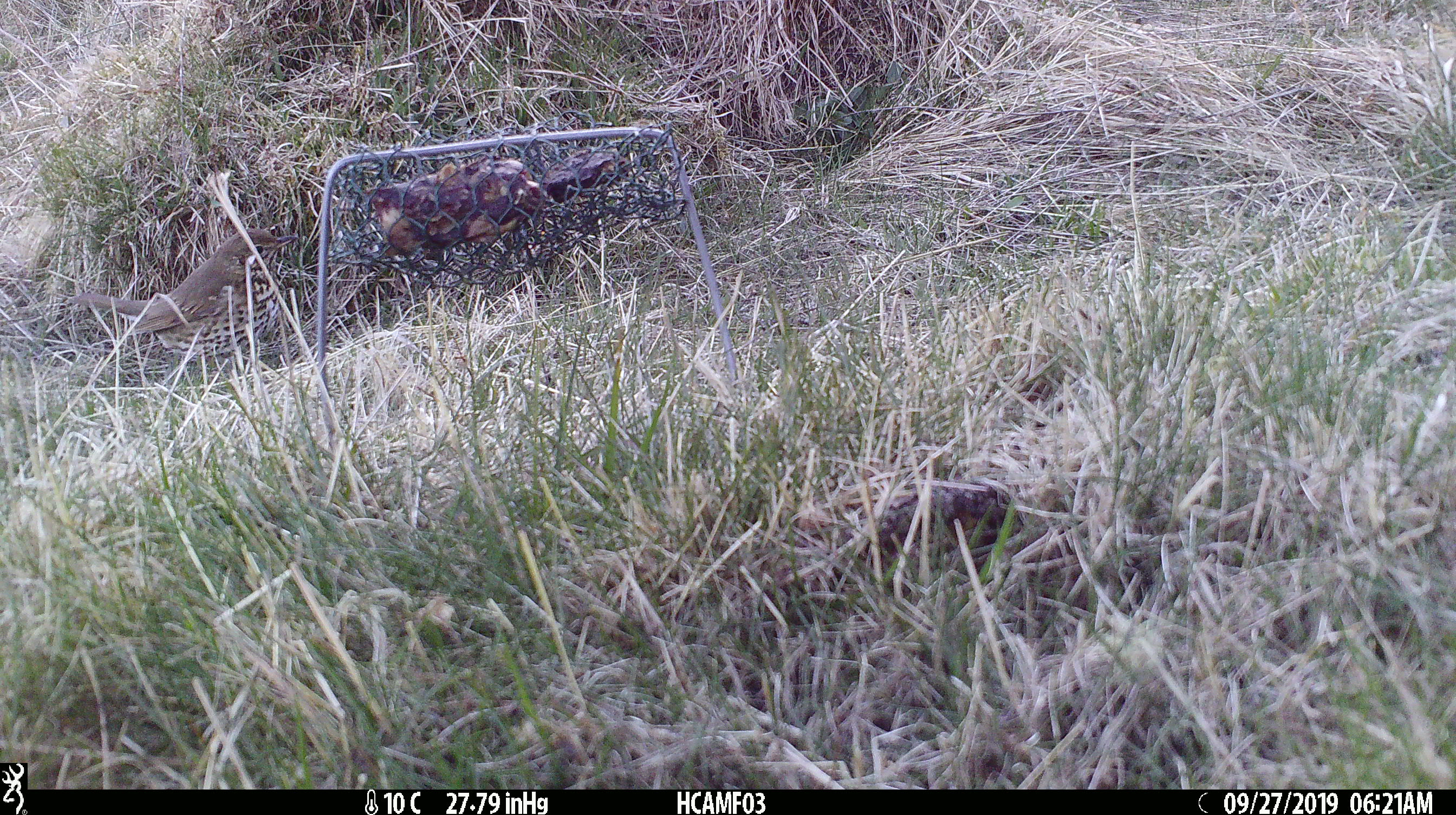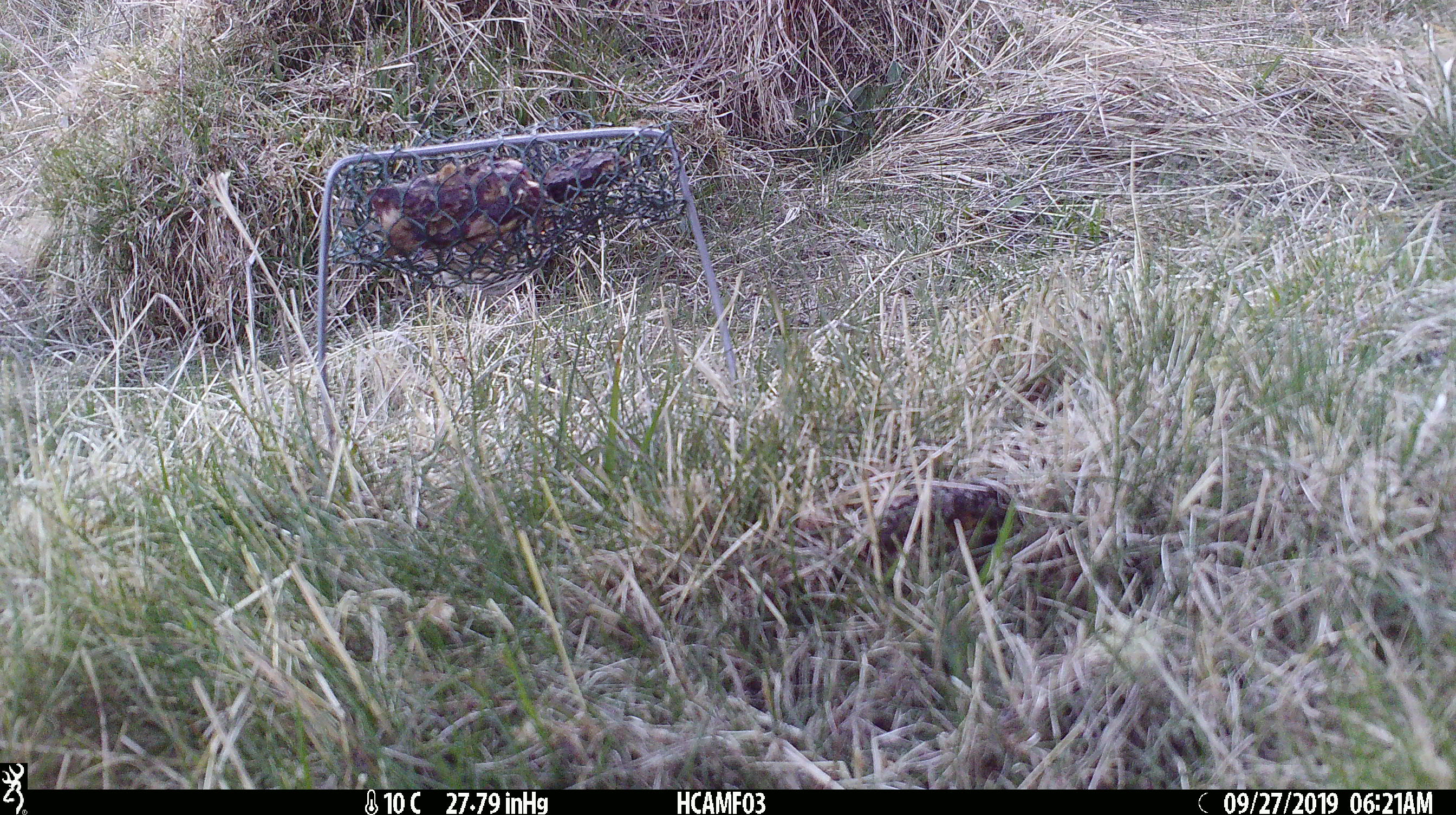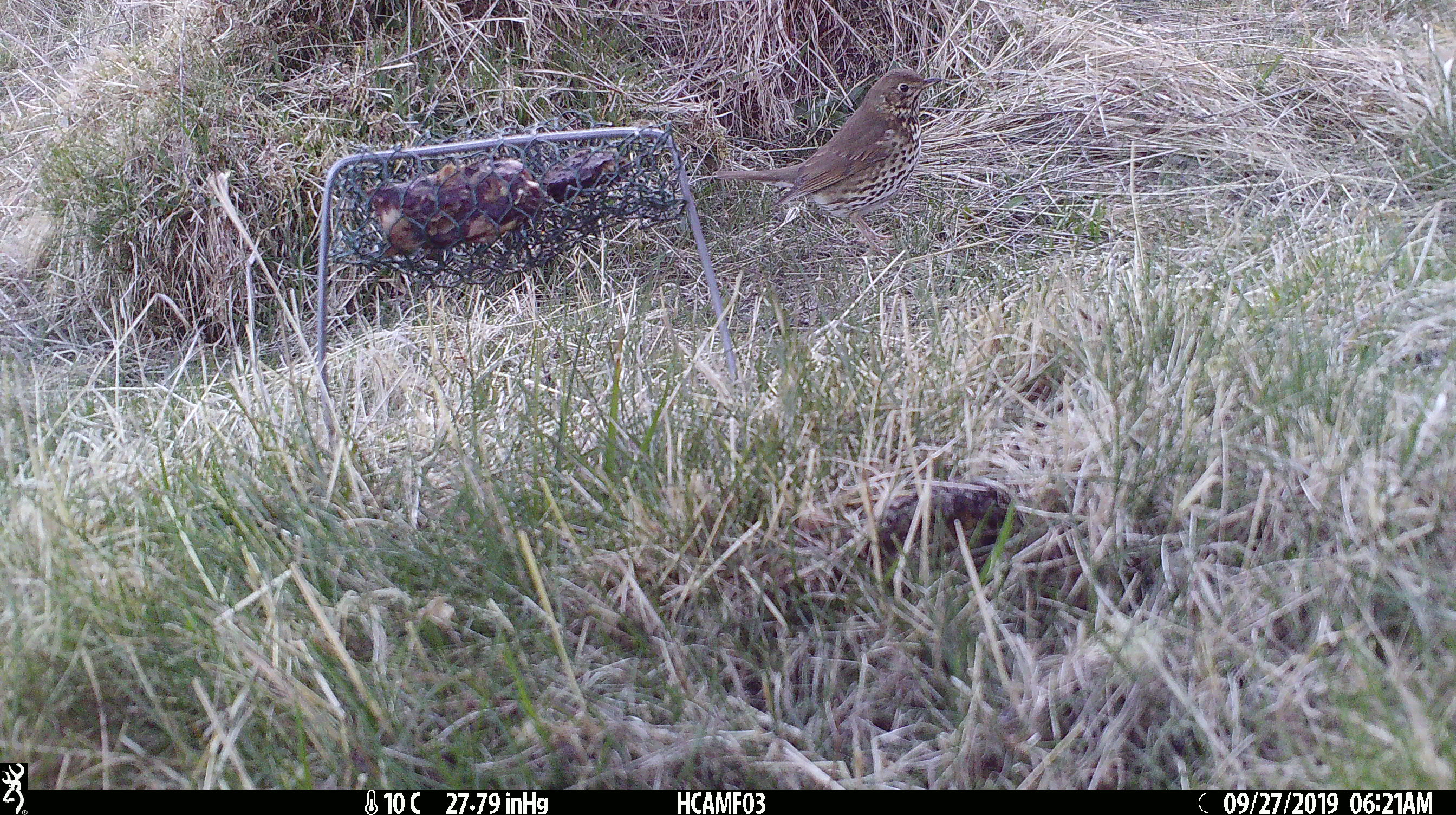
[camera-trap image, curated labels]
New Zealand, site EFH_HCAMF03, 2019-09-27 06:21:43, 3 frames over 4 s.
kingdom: Animalia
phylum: Chordata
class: Aves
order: Passeriformes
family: Turdidae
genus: Turdus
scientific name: Turdus philomelos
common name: song thrush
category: thrush